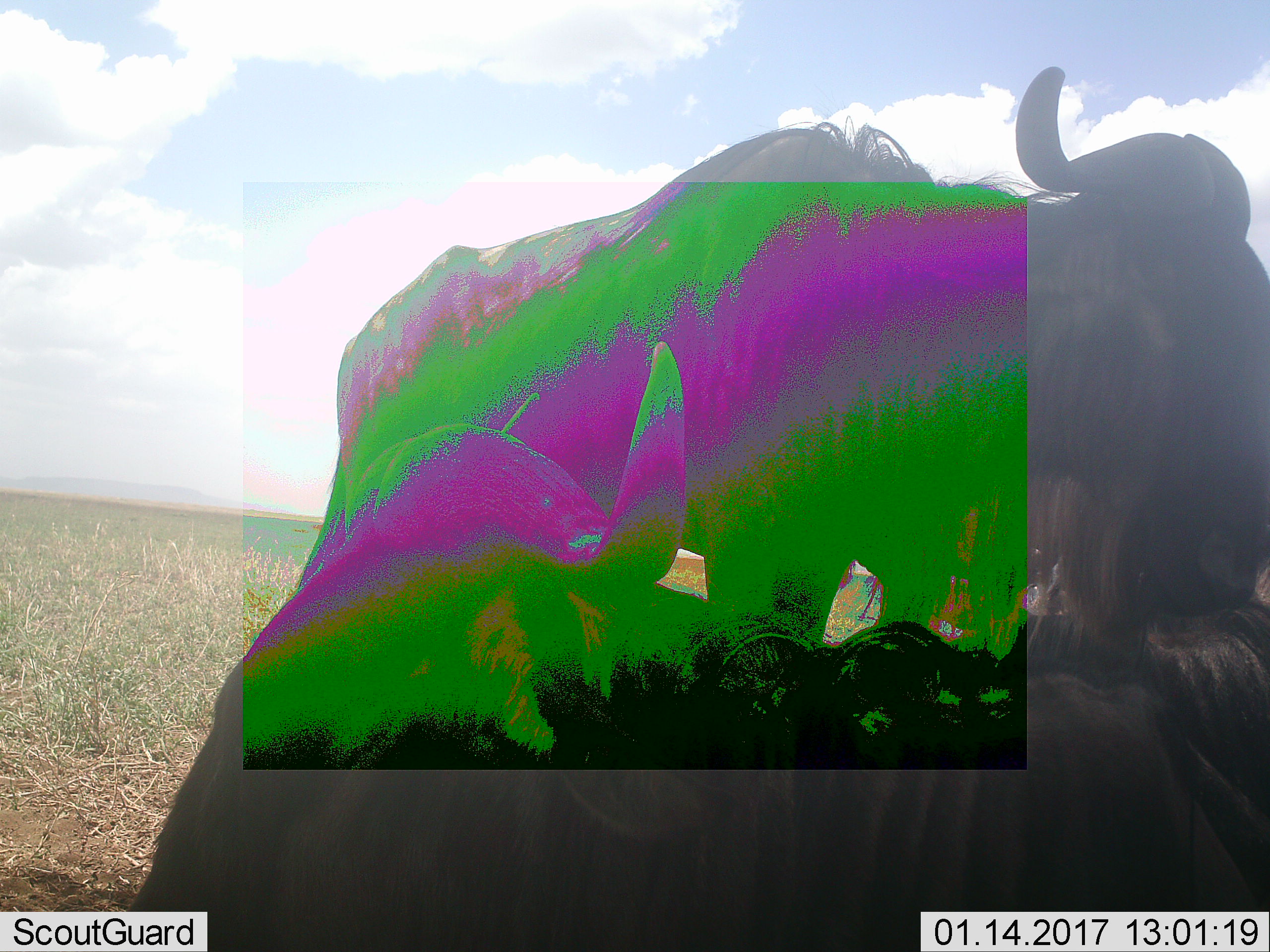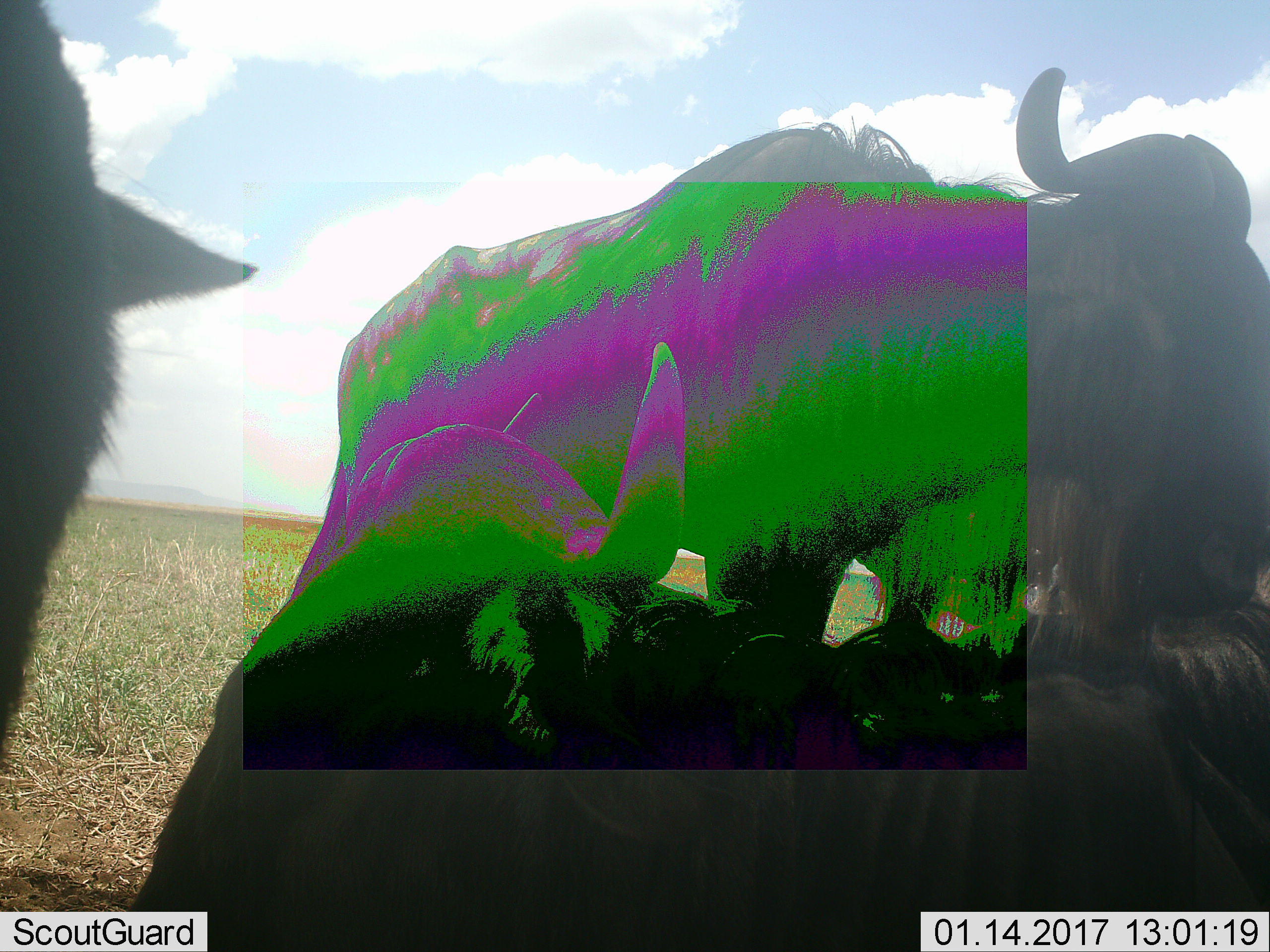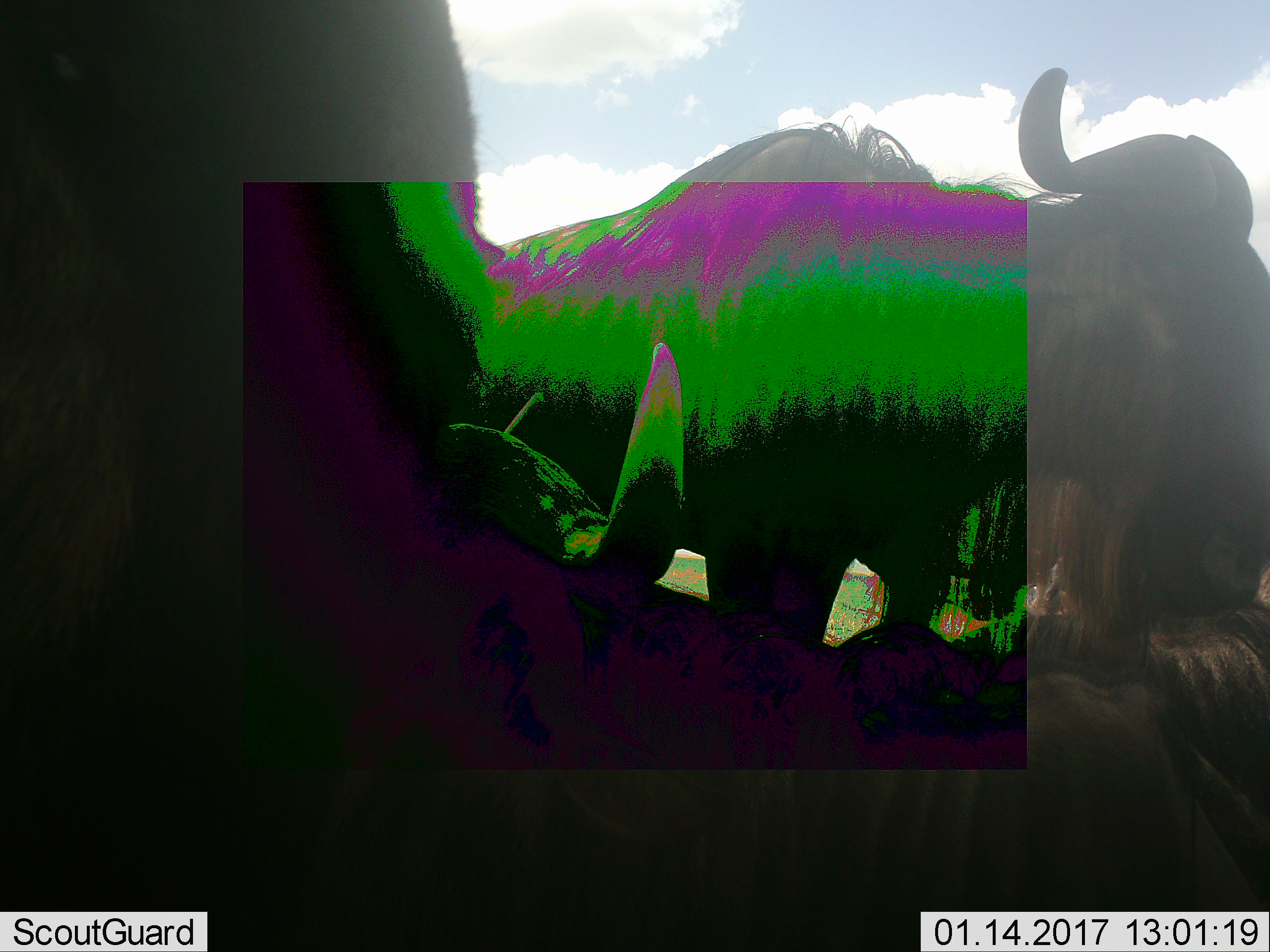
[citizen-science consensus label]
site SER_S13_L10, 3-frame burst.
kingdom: Animalia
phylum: Chordata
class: Mammalia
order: Artiodactyla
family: Bovidae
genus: Connochaetes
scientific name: Connochaetes taurinus taurinus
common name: blue wildebeest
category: wildebeestblue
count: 3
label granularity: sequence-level